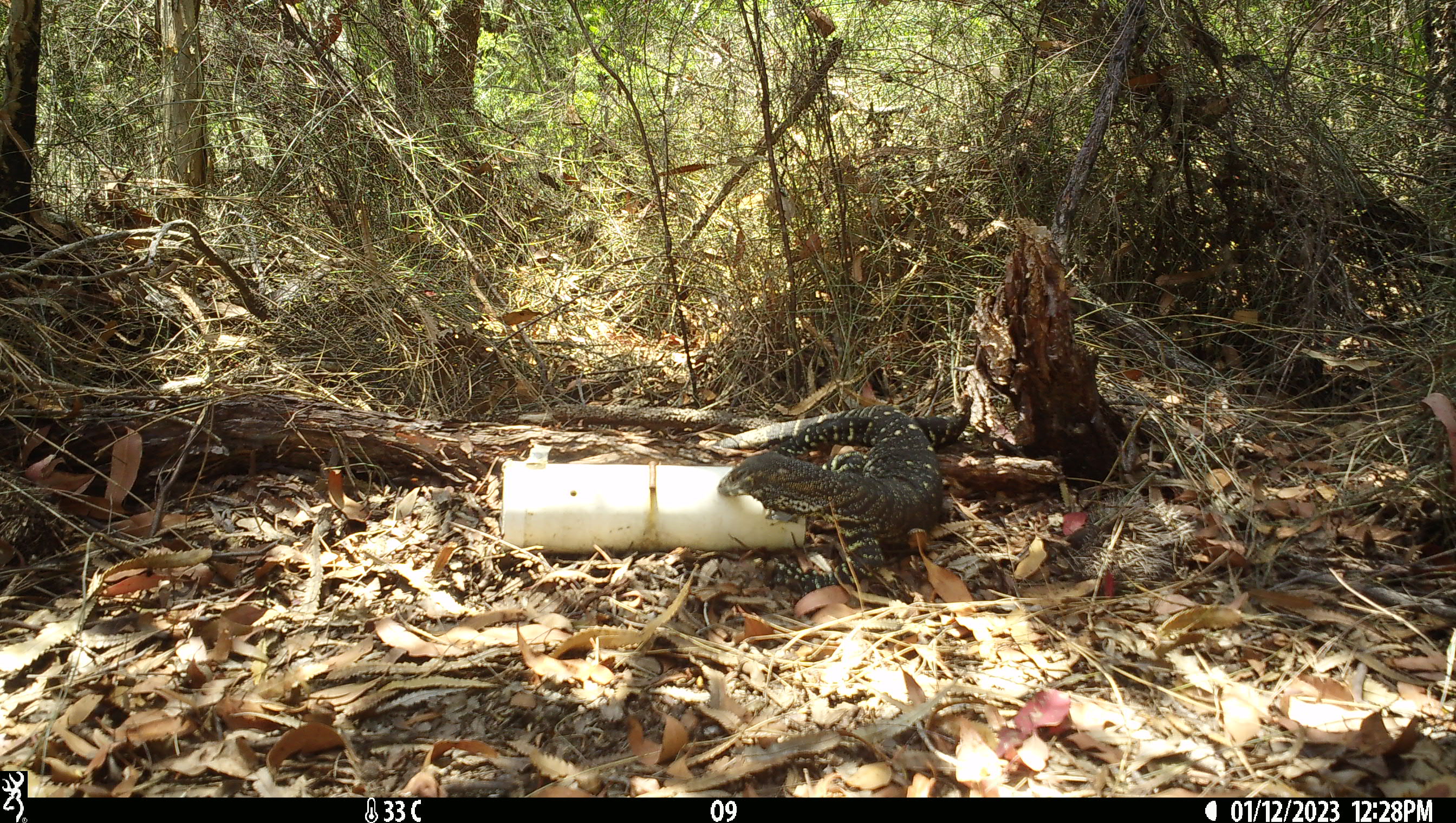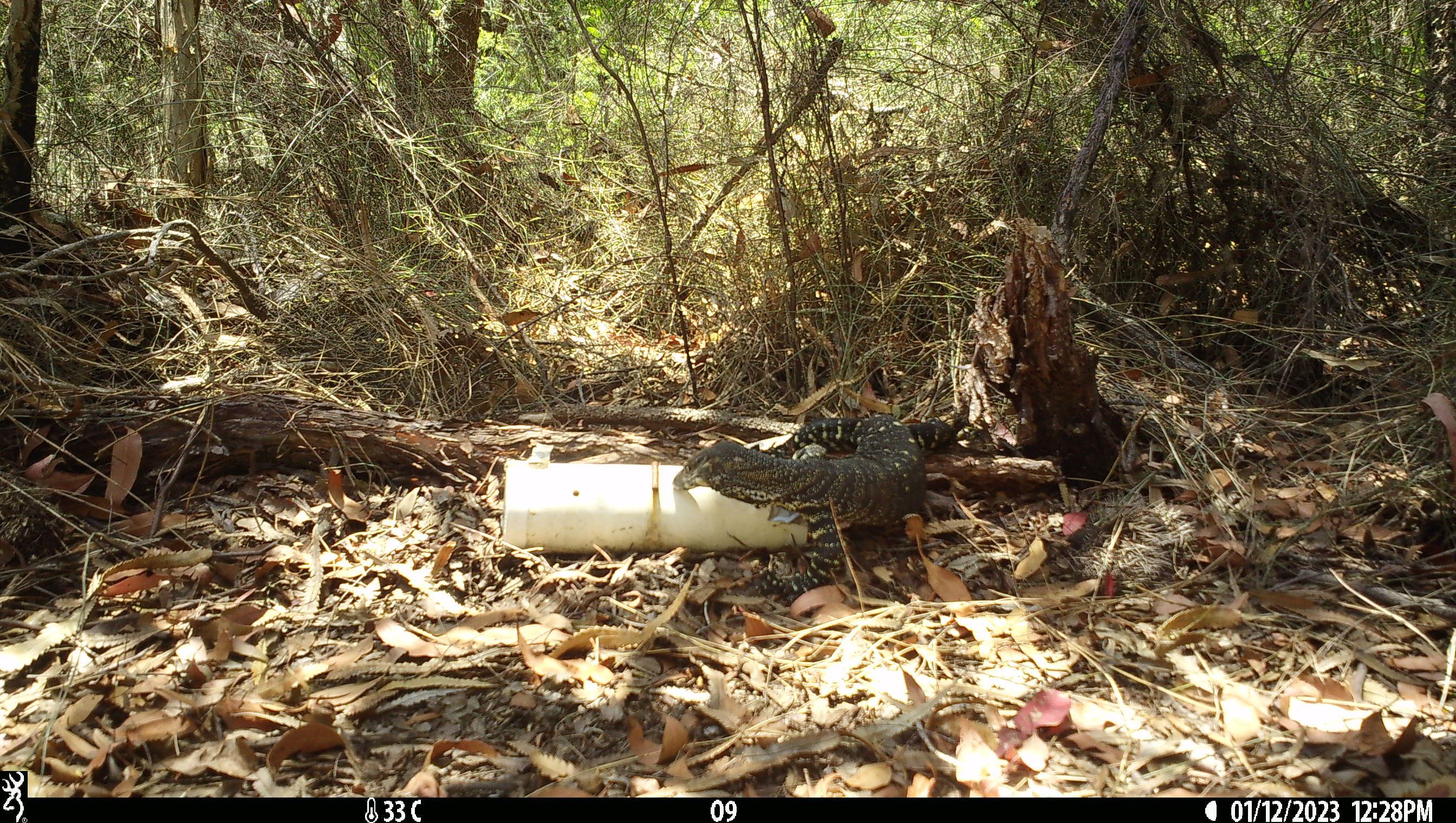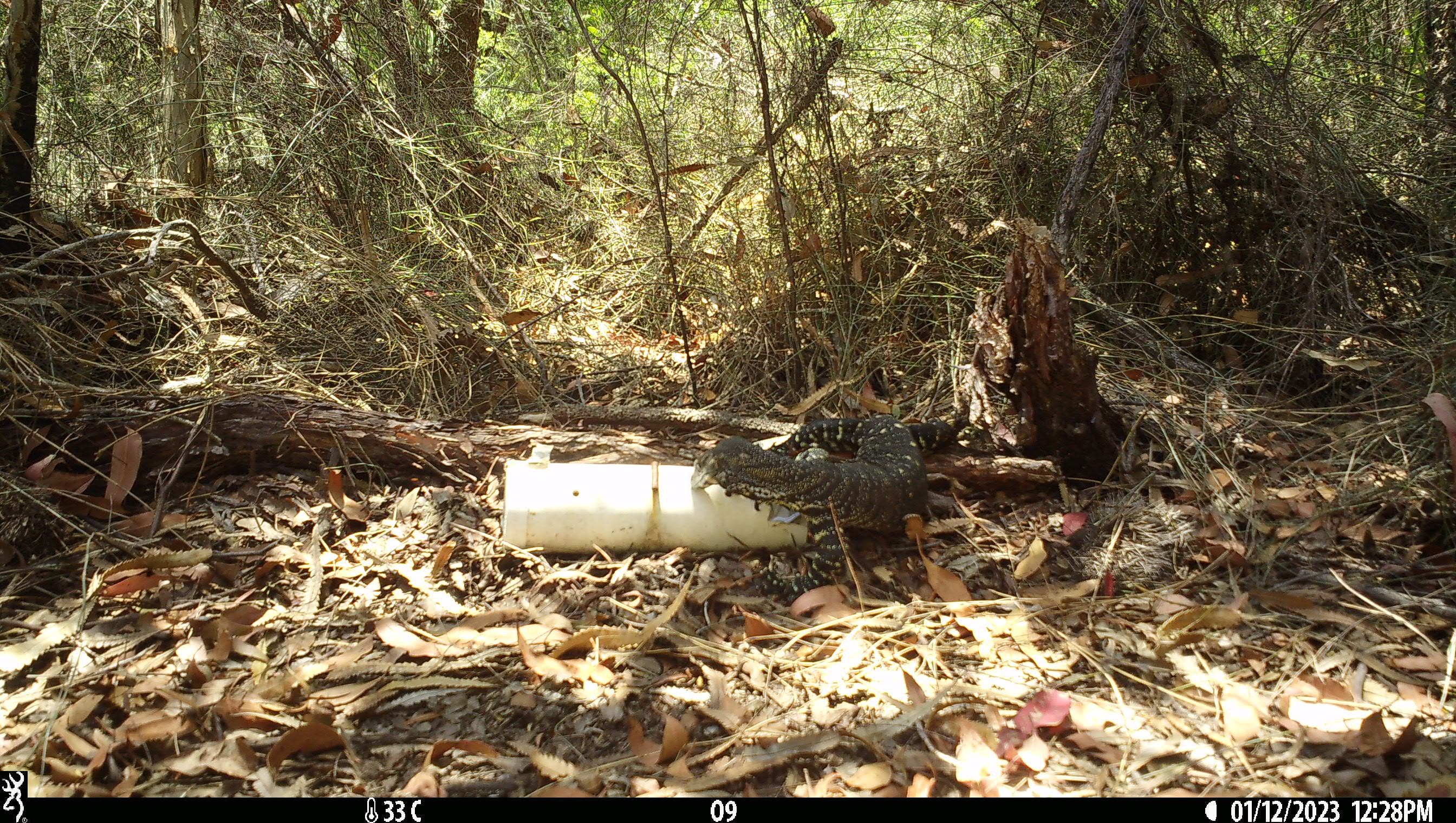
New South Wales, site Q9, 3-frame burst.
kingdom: Animalia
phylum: Chordata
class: Reptilia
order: Squamata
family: Varanidae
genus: Varanus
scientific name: Varanus varius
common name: lace monitor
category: goanna